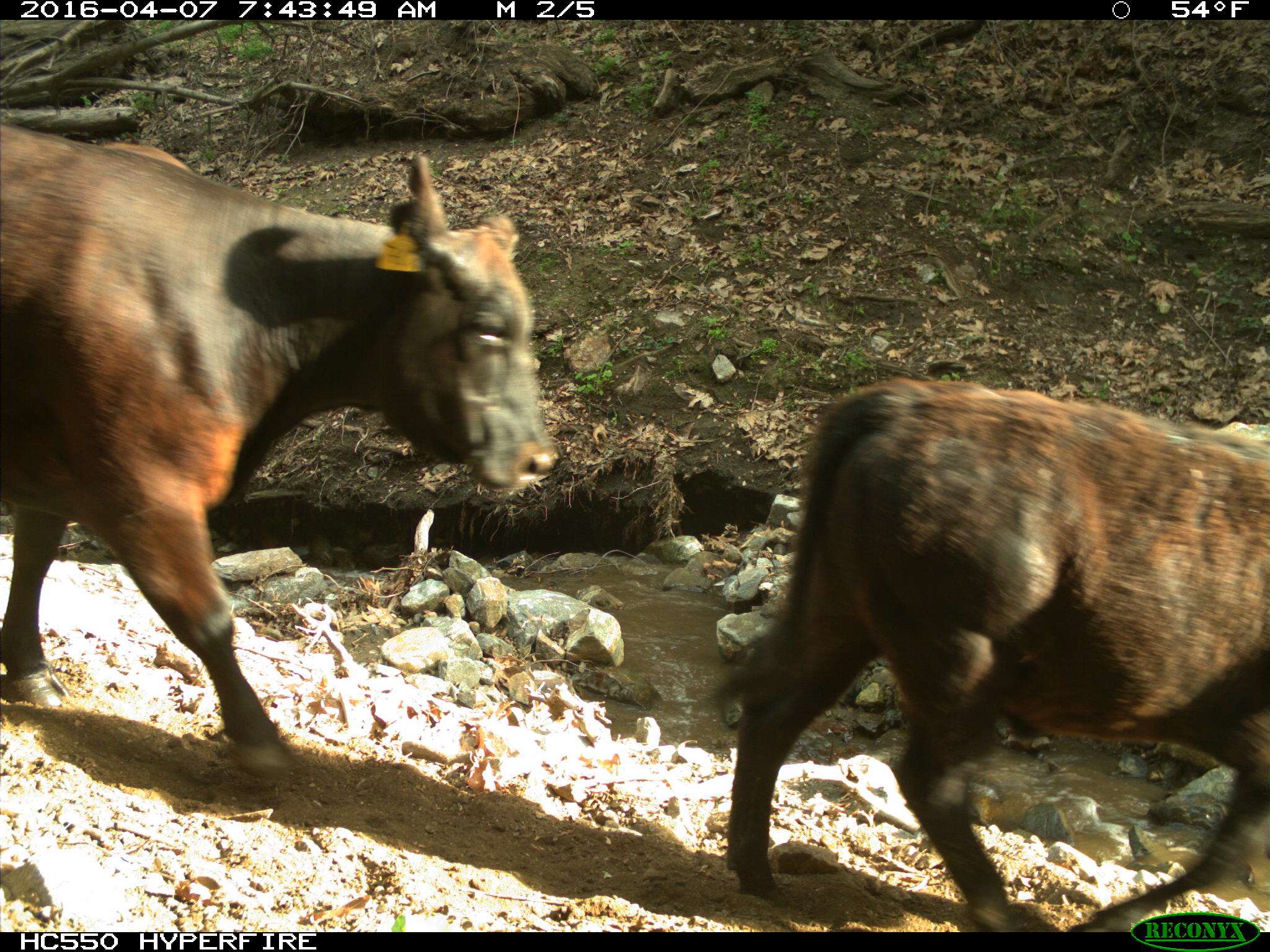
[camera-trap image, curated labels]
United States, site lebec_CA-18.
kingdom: Animalia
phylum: Chordata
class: Mammalia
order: Artiodactyla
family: Bovidae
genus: Bos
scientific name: Bos taurus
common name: domestic cow